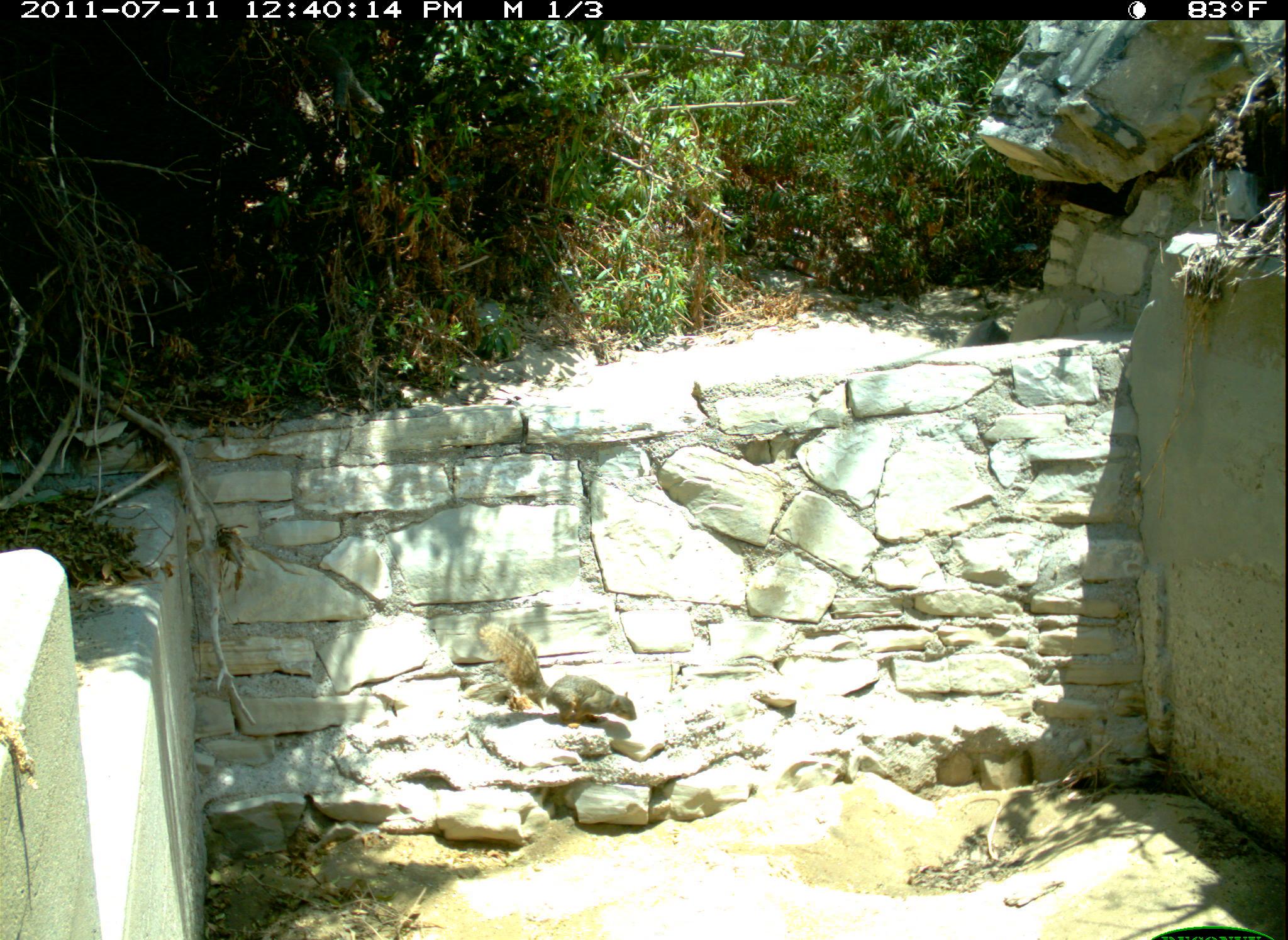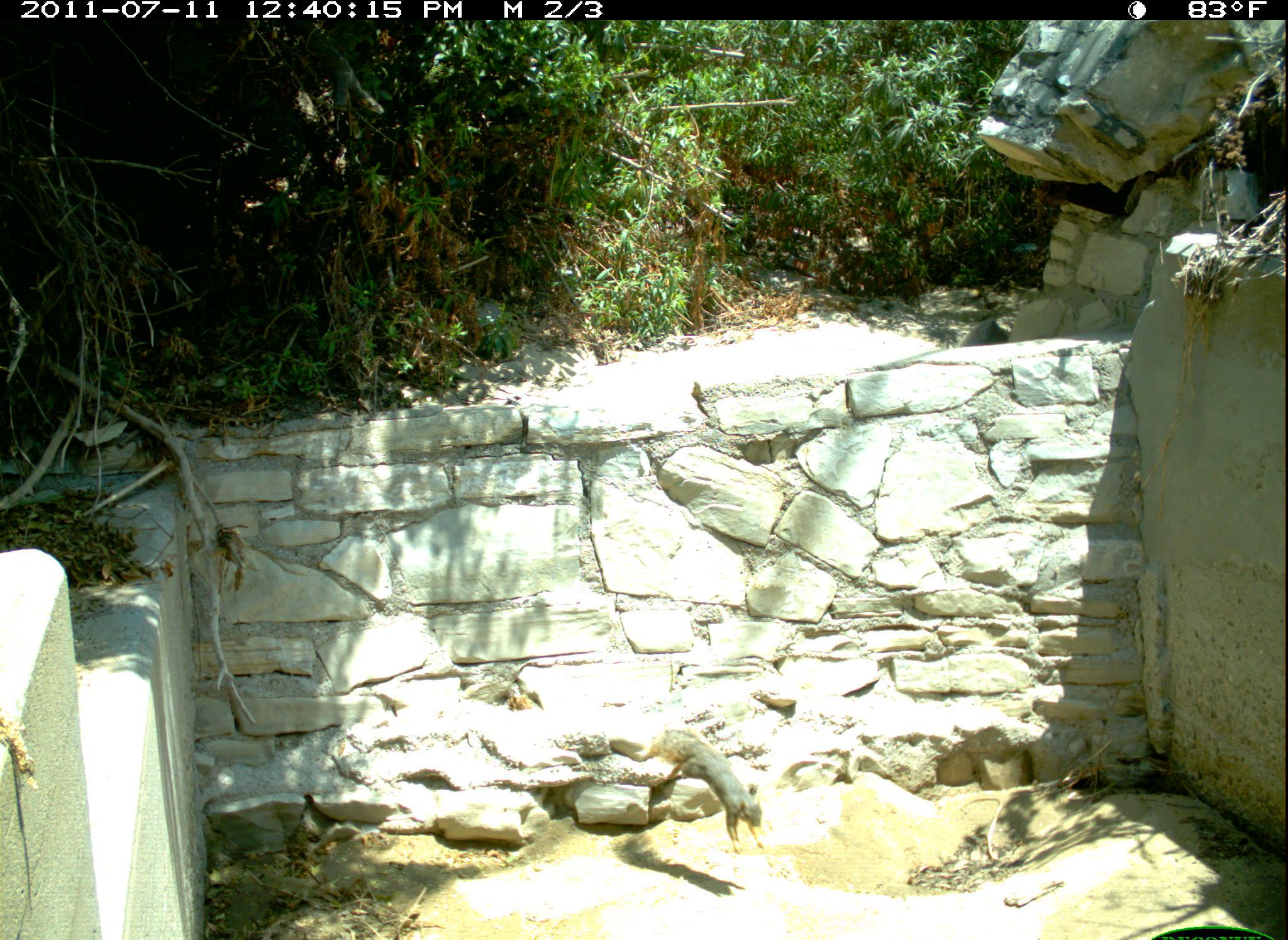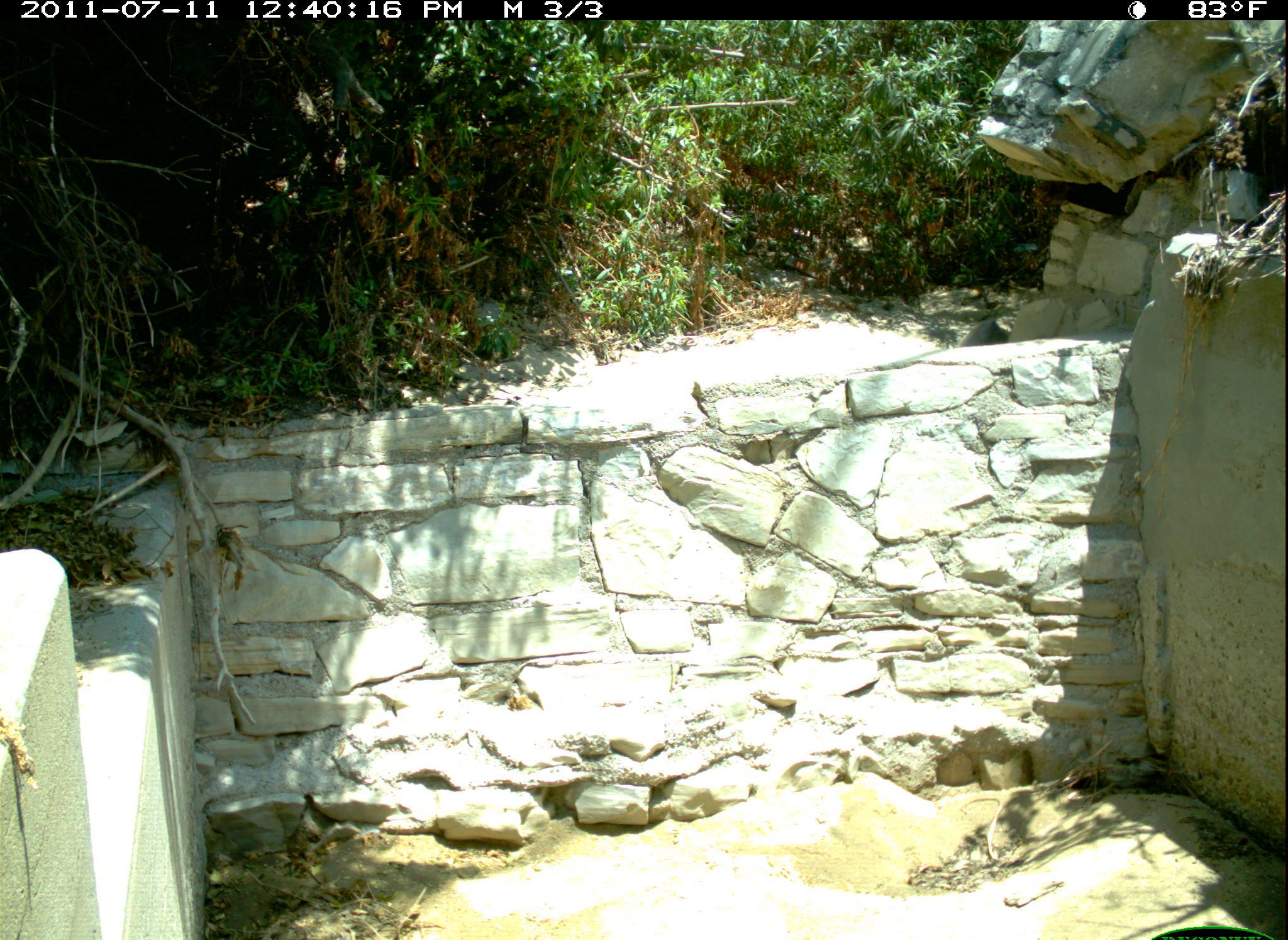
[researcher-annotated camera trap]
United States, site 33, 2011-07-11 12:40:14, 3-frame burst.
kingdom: Animalia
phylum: Chordata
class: Mammalia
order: Rodentia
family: Sciuridae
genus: Sciurus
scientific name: Sciurus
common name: squirrel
Squirrel (Sciurus).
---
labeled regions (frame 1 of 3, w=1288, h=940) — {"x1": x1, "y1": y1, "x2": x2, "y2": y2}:
squirrel: {"x1": 464, "y1": 612, "x2": 649, "y2": 738}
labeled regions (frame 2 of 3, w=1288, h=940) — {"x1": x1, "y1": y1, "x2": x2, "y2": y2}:
squirrel: {"x1": 634, "y1": 720, "x2": 778, "y2": 870}